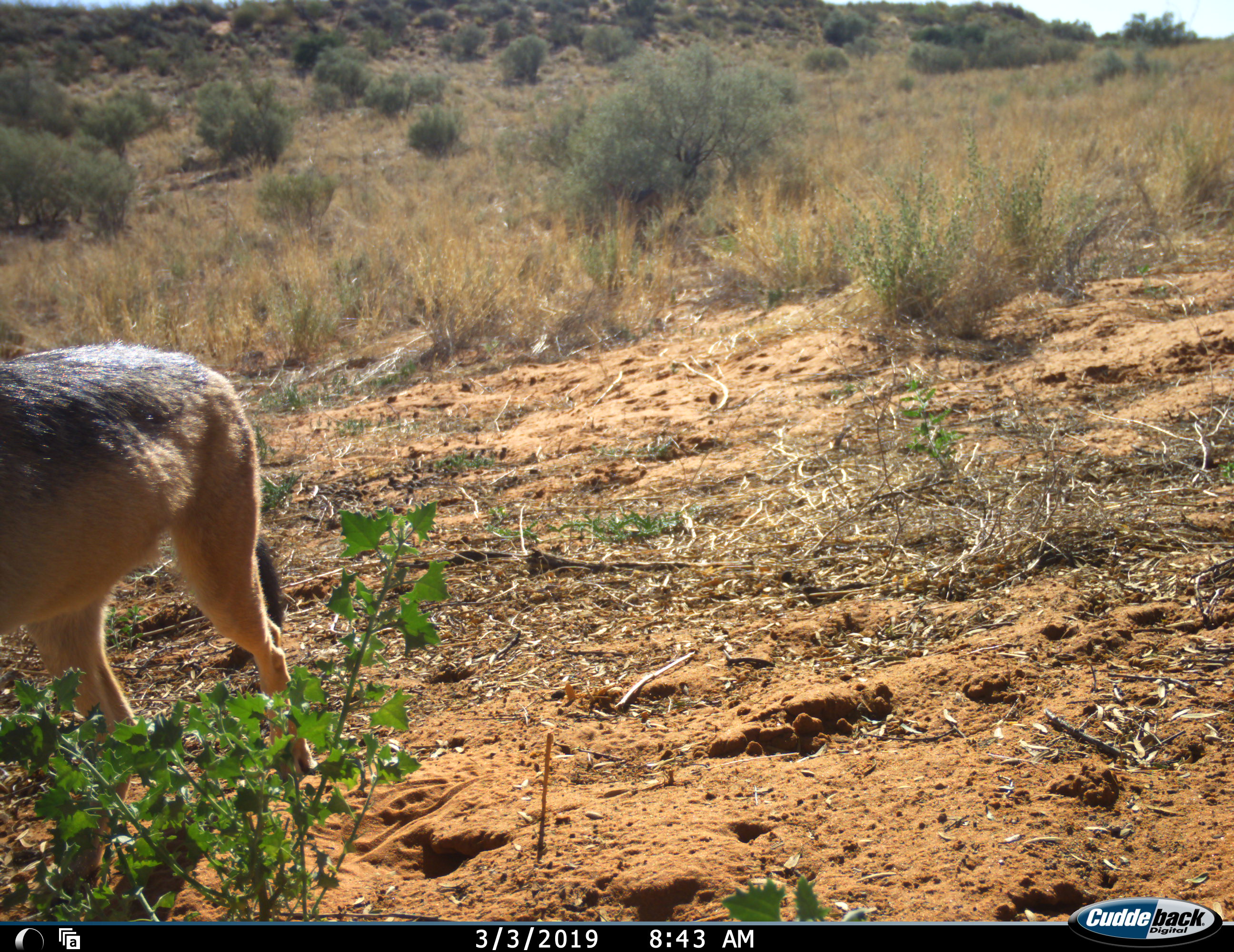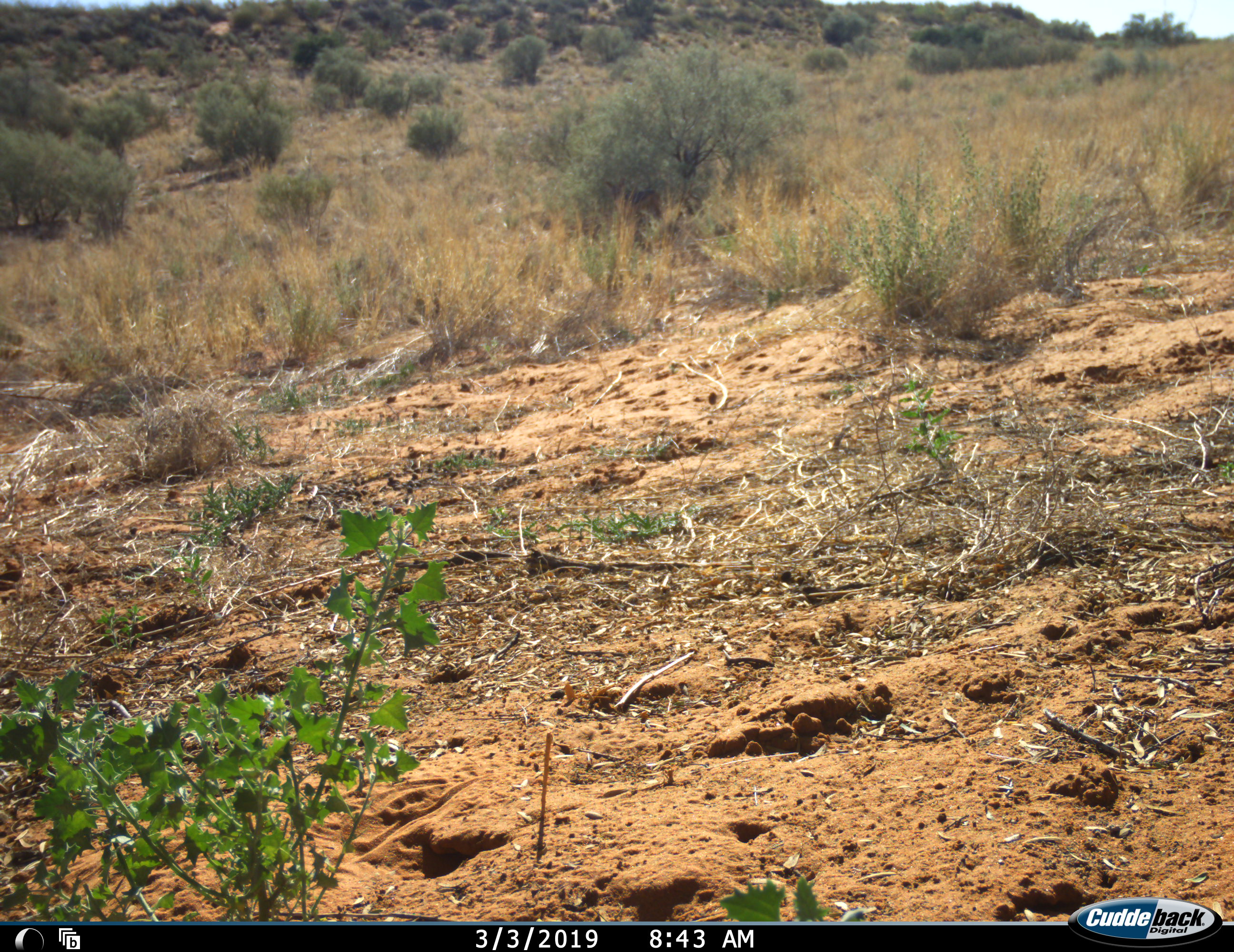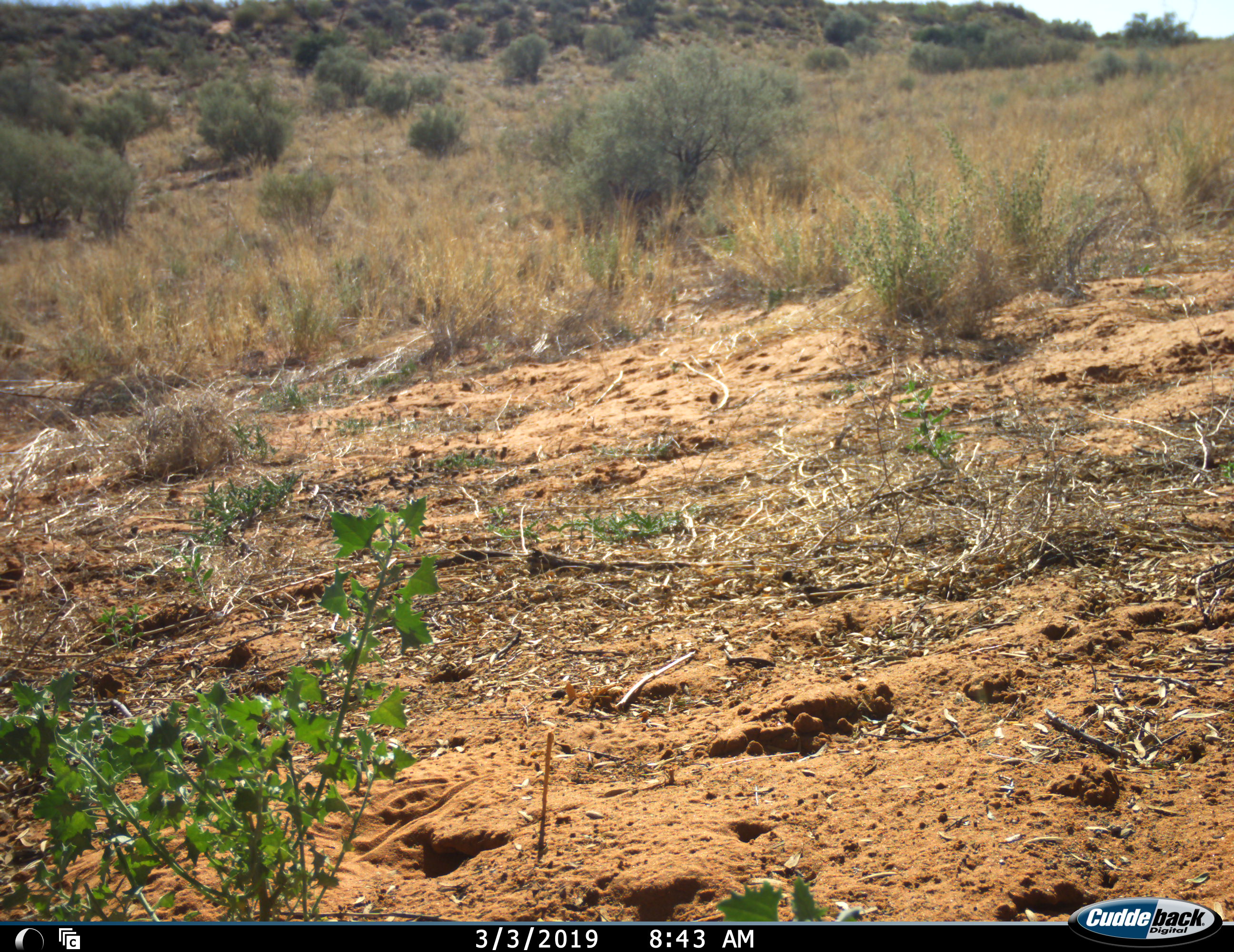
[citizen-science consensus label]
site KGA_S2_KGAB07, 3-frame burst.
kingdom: Animalia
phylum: Chordata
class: Mammalia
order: Carnivora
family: Canidae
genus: Lupulella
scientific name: Lupulella mesomelas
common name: black-backed jackal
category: jackalblackbacked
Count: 1.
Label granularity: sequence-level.